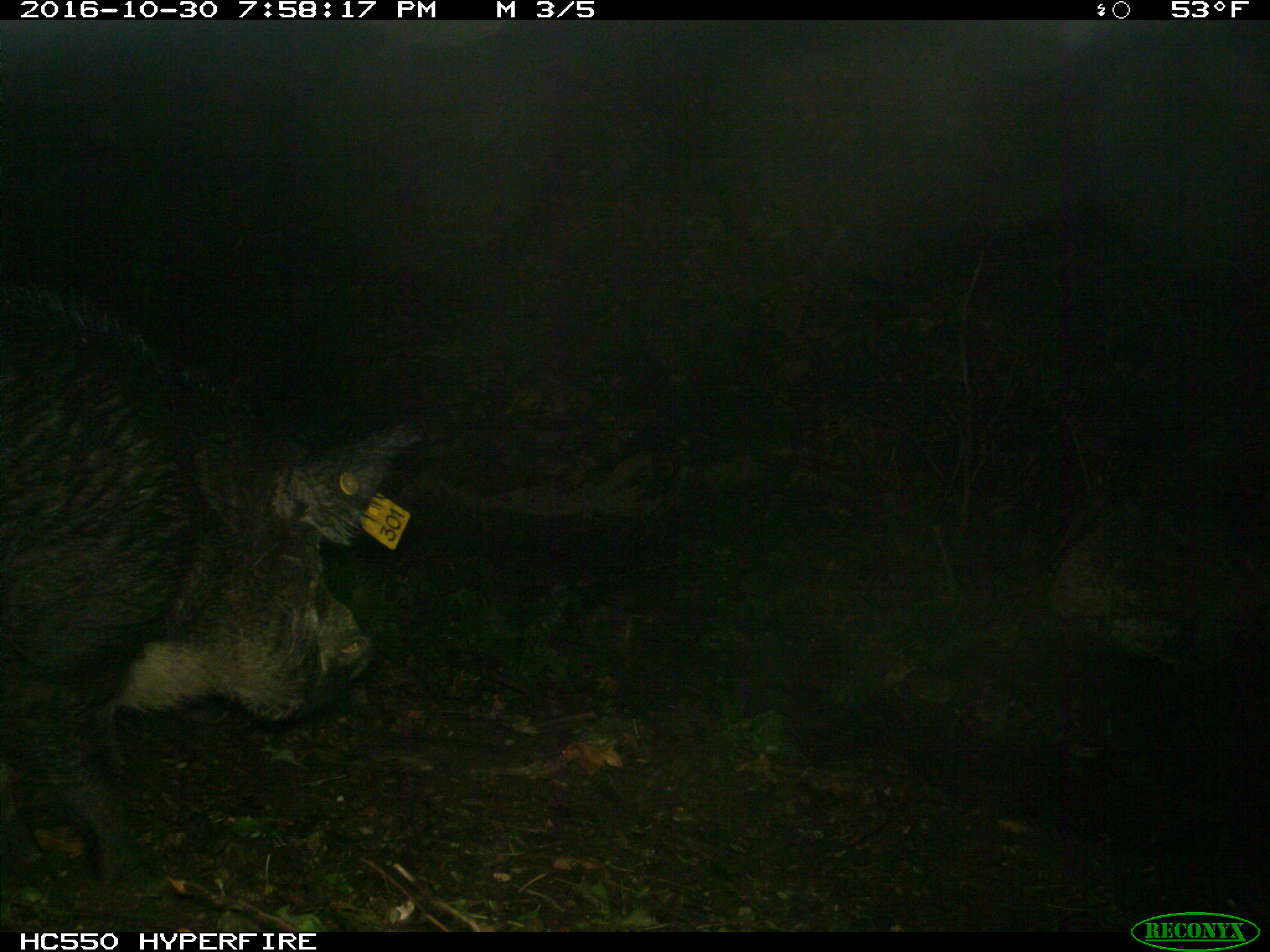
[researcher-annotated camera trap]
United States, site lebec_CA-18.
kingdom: Animalia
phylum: Chordata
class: Mammalia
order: Artiodactyla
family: Suidae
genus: Sus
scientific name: Sus scrofa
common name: wild boar